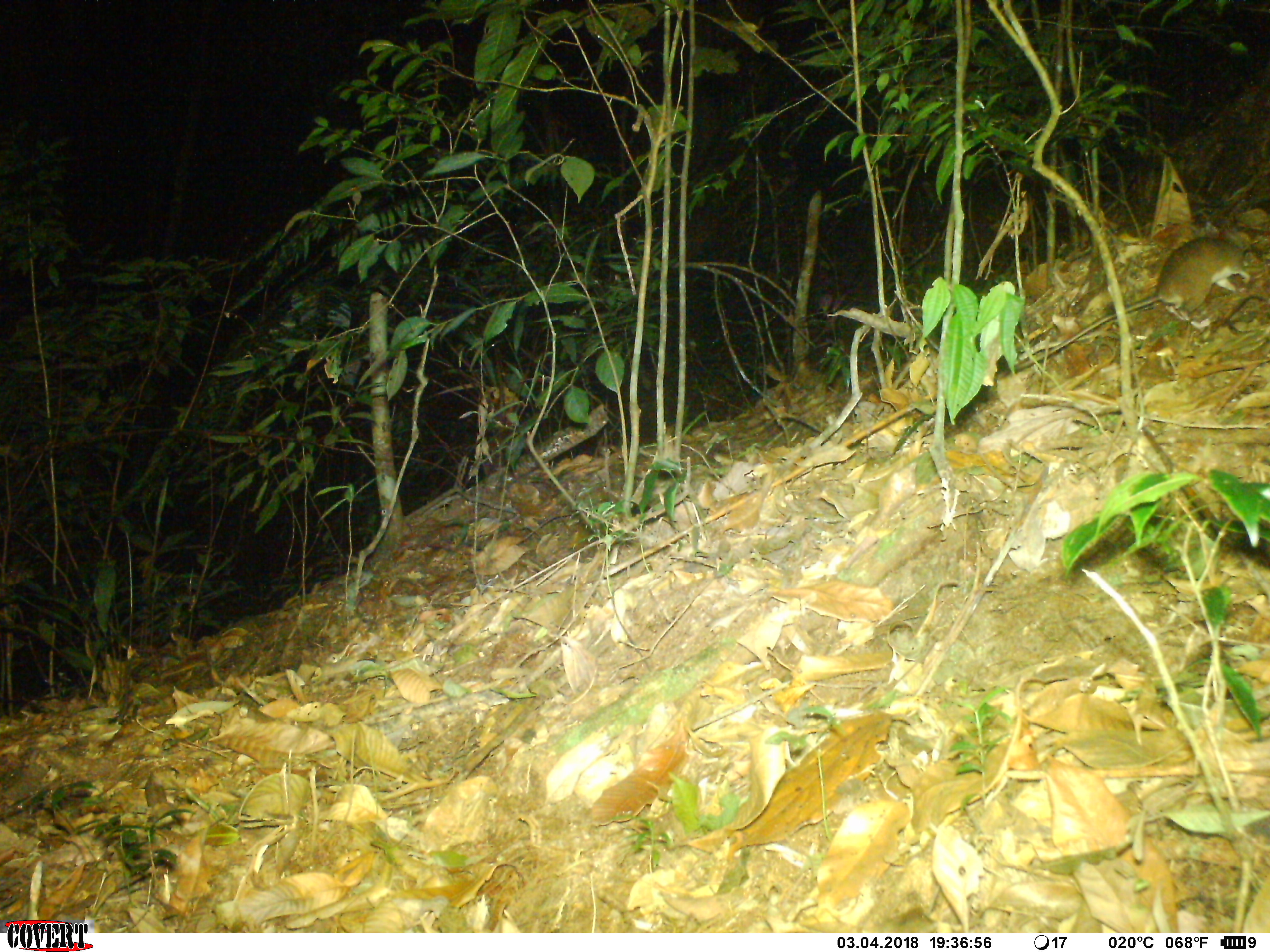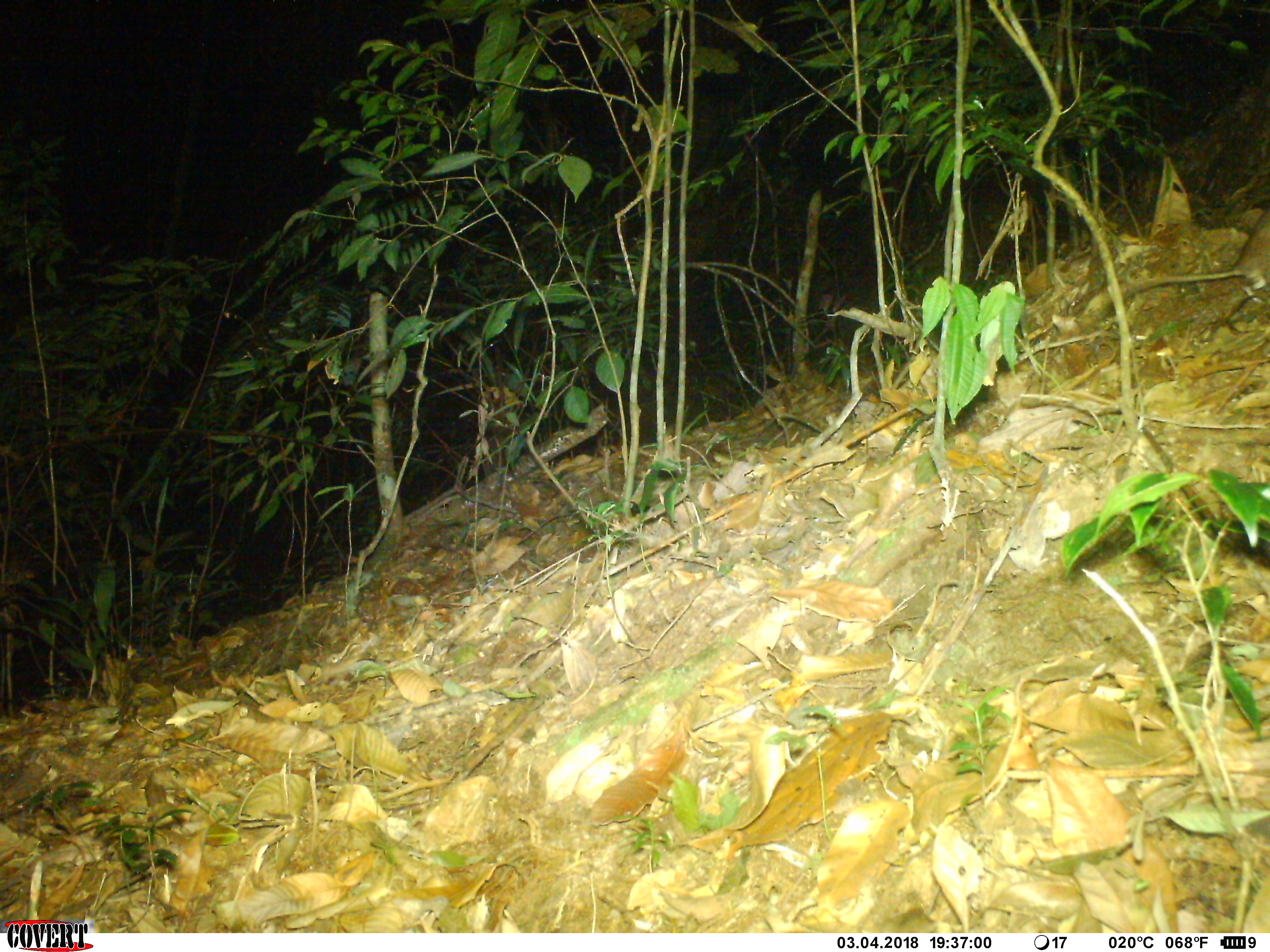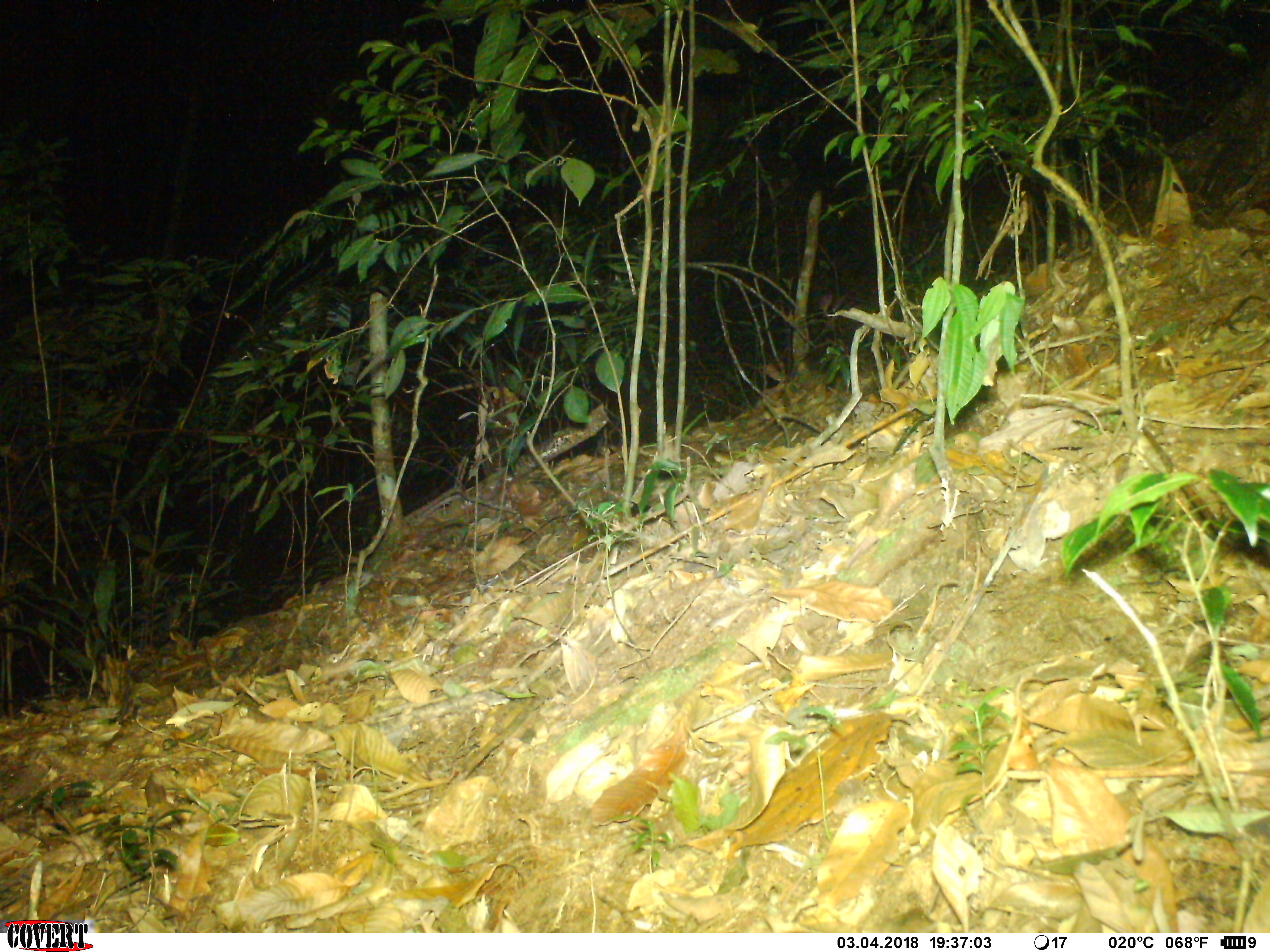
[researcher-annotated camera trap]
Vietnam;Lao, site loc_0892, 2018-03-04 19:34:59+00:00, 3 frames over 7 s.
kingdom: Animalia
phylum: Chordata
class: Mammalia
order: Rodentia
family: Muridae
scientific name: Muridae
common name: old-world mice and rats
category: unidentified murid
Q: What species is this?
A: Unidentified murid (old-world mice and rats) (Muridae).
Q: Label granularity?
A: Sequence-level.